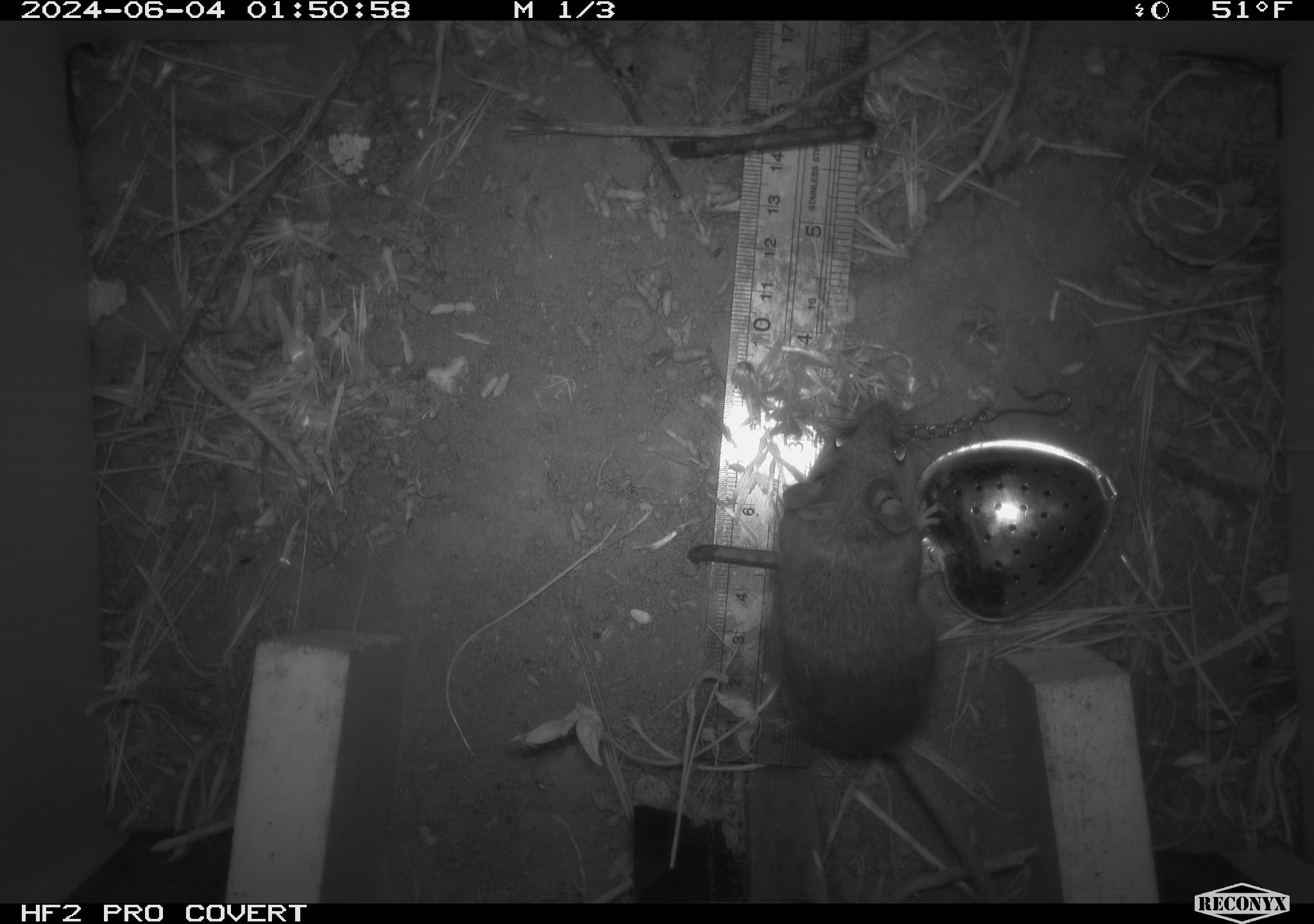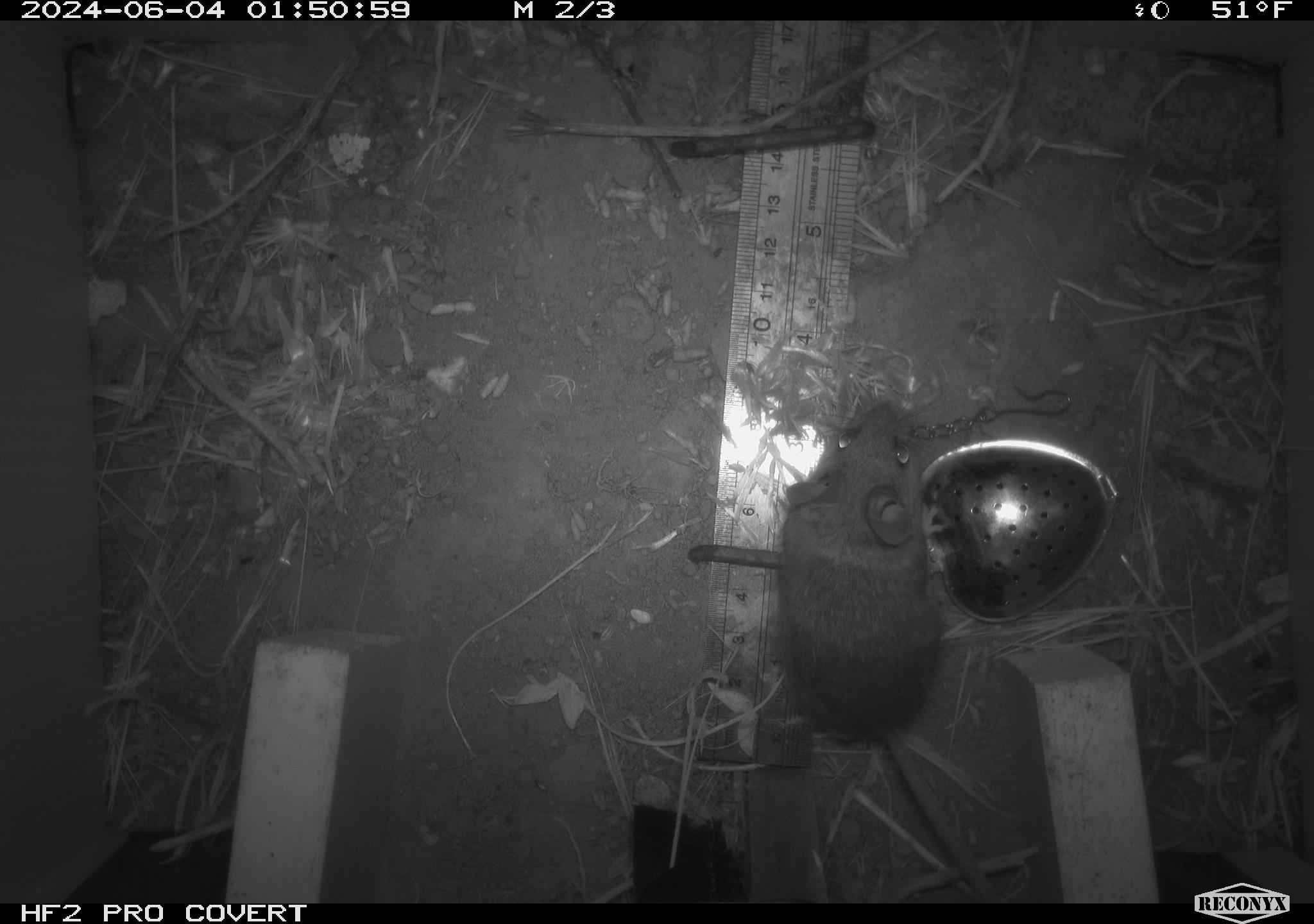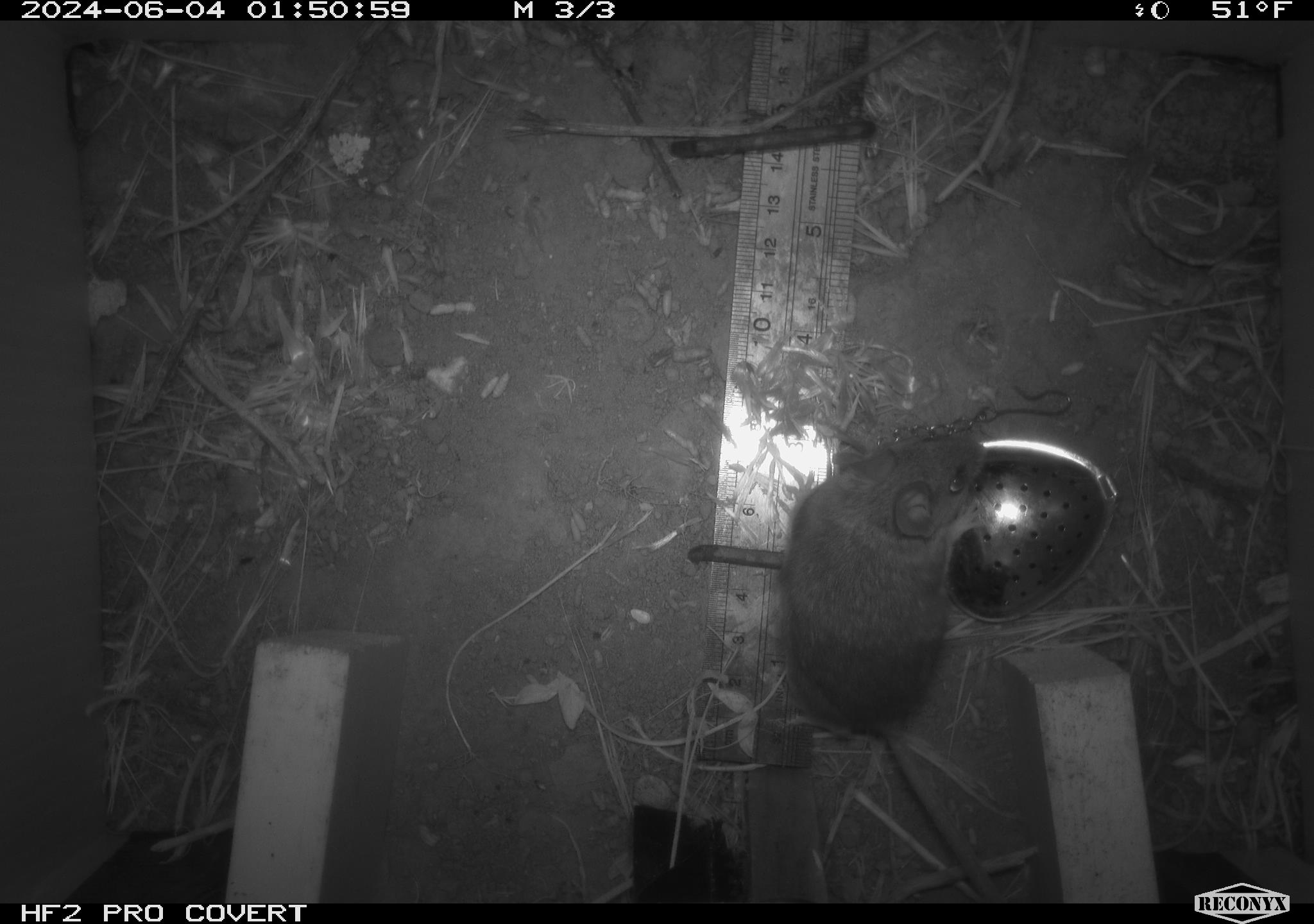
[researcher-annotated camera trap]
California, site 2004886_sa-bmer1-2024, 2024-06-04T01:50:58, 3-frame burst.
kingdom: Animalia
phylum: Chordata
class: Mammalia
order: Rodentia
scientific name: Rodentia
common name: mouse species